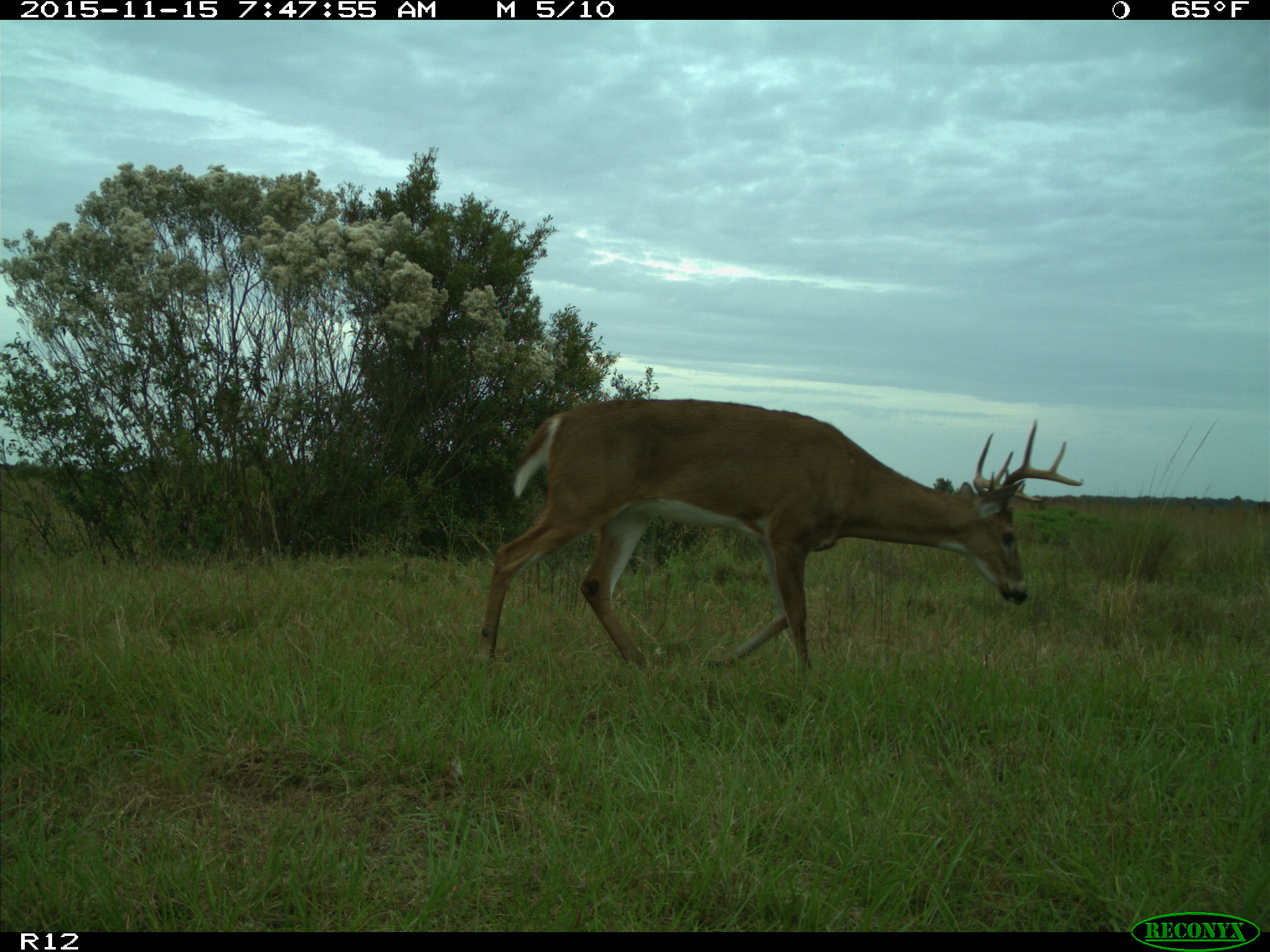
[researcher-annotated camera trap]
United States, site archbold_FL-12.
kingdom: Animalia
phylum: Chordata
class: Mammalia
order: Artiodactyla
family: Cervidae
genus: Odocoileus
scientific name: Odocoileus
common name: deer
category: unidentified deer